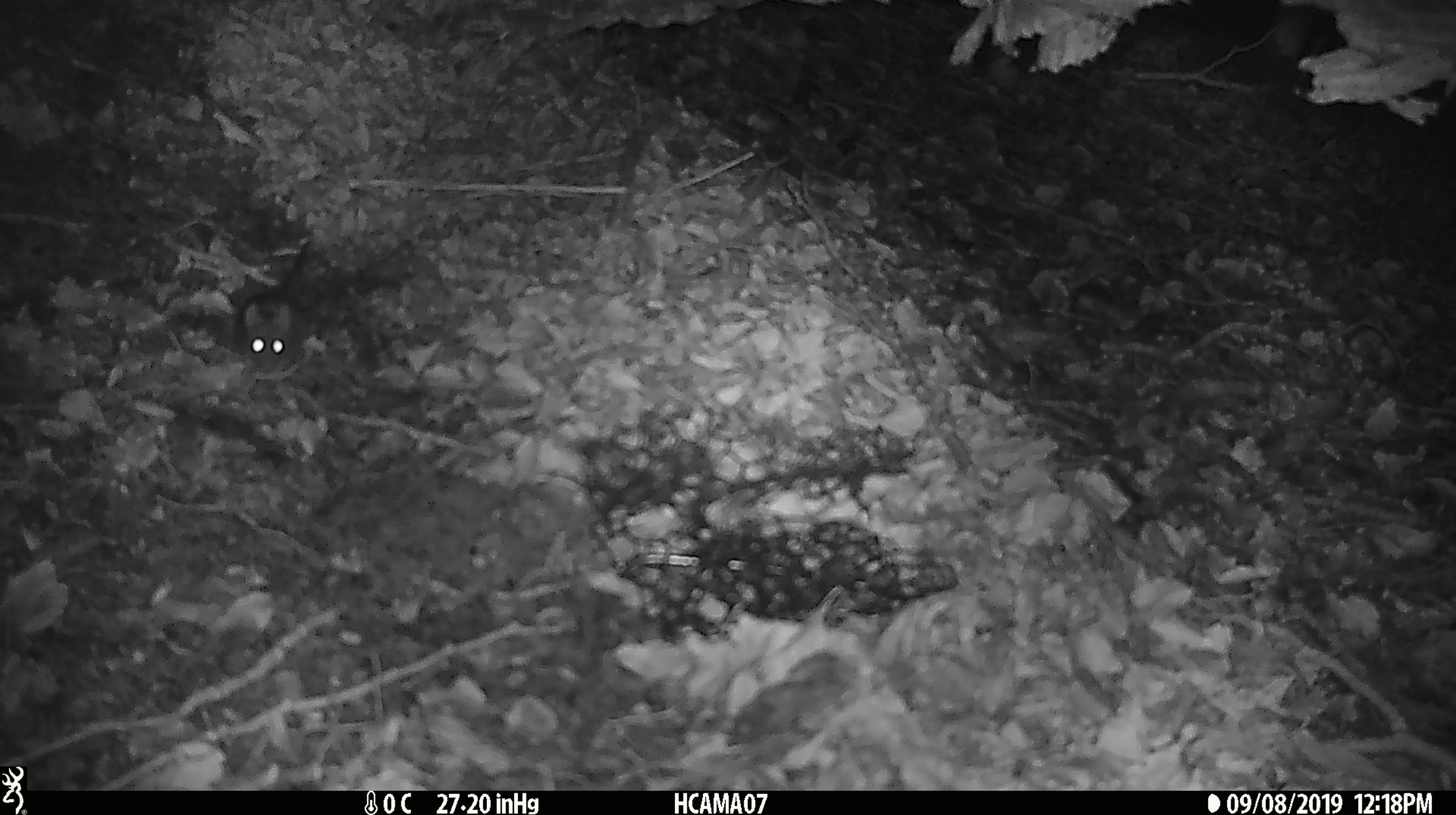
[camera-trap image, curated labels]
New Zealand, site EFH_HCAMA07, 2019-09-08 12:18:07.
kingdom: Animalia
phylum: Chordata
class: Mammalia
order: Rodentia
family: Muridae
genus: Mus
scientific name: Mus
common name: mouse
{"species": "mouse (Mus)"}